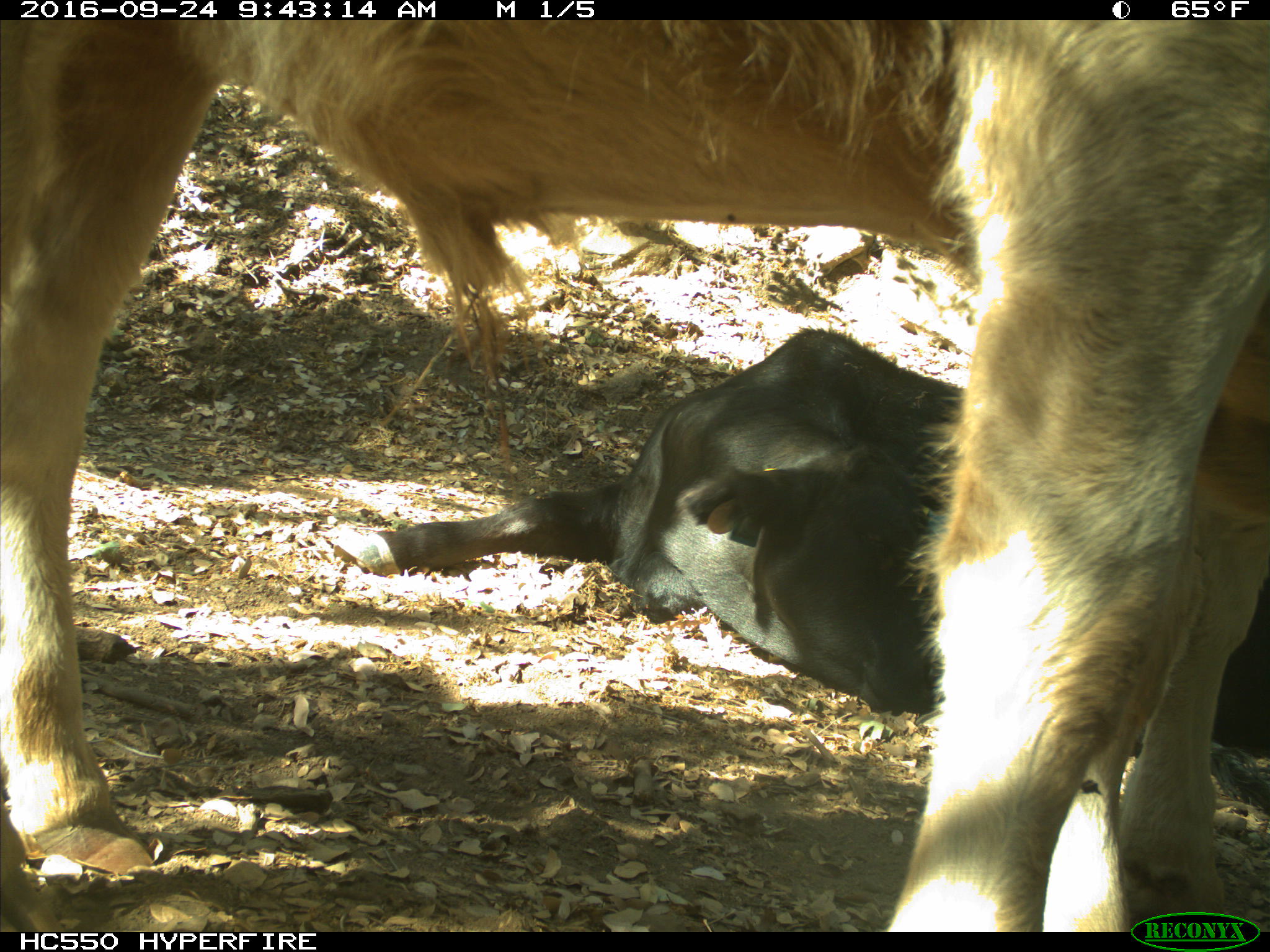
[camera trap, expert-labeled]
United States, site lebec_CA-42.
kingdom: Animalia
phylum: Chordata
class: Mammalia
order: Artiodactyla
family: Bovidae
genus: Bos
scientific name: Bos taurus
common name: domestic cow